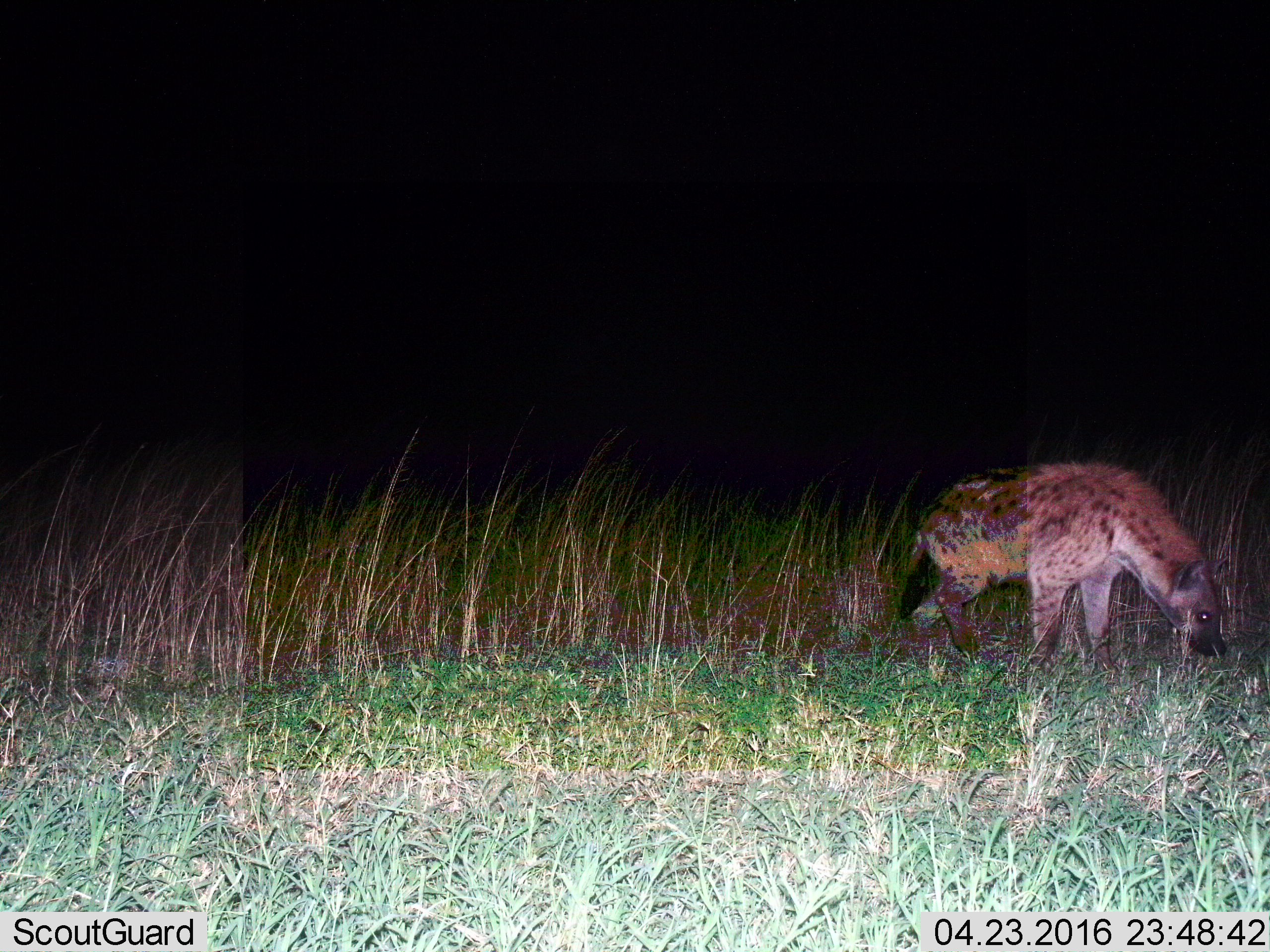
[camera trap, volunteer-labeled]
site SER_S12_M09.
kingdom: Animalia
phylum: Chordata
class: Mammalia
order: Carnivora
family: Hyaenidae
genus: Crocuta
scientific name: Crocuta crocuta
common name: spotted hyena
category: hyenaspotted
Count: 1.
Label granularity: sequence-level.